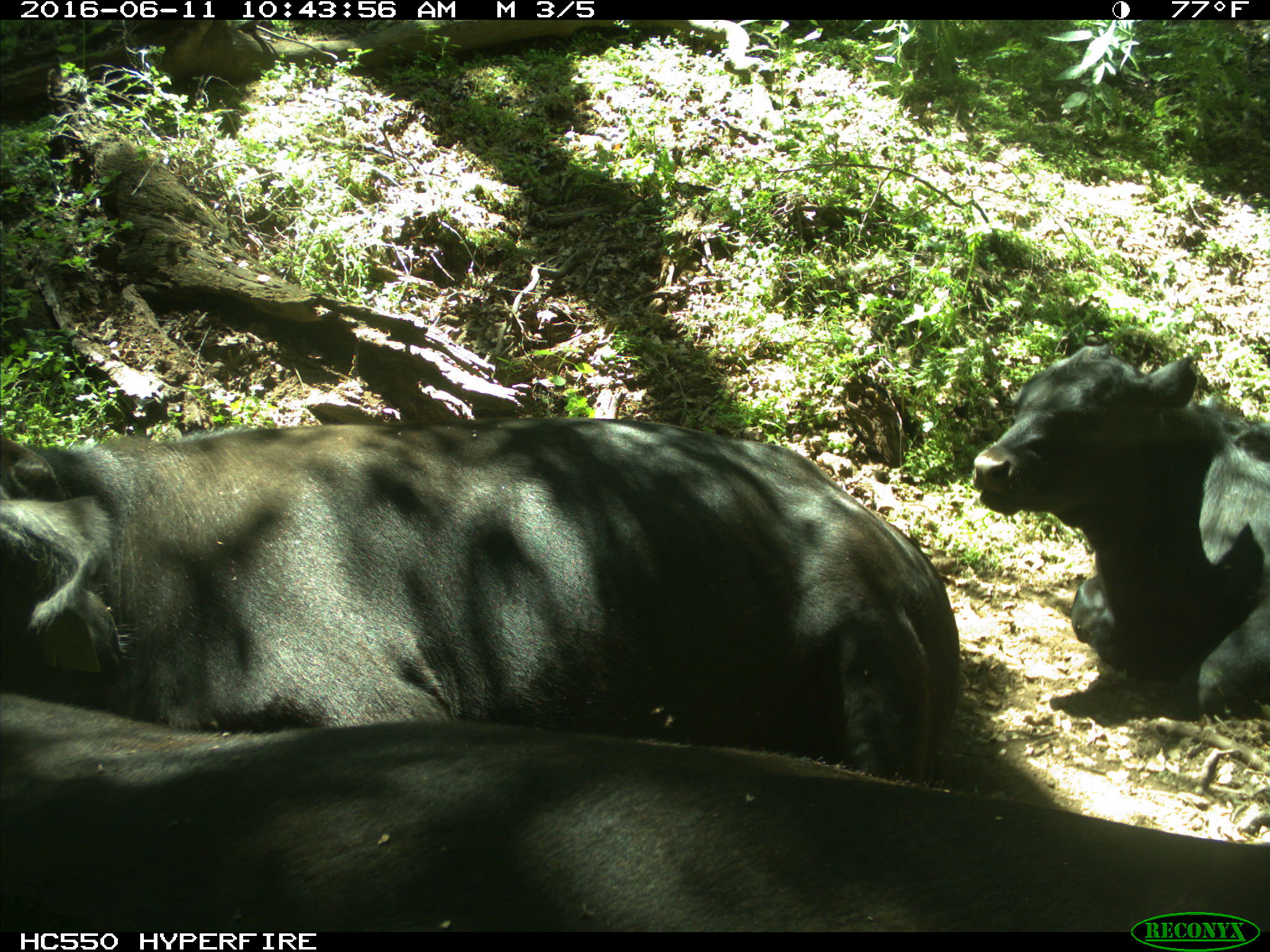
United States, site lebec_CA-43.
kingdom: Animalia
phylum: Chordata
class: Mammalia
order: Artiodactyla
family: Bovidae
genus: Bos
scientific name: Bos taurus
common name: domestic cow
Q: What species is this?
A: Bos taurus (domestic cow).